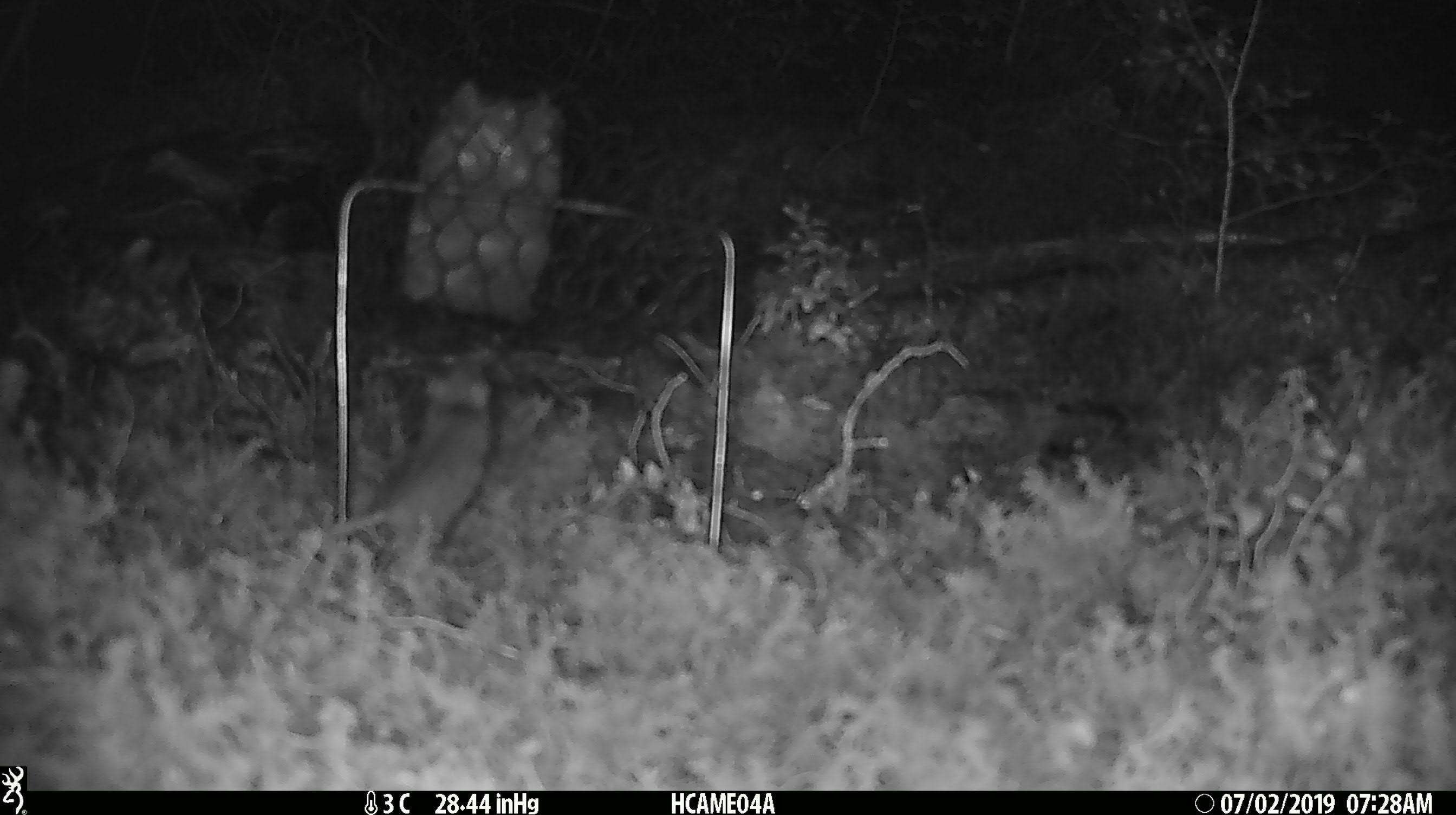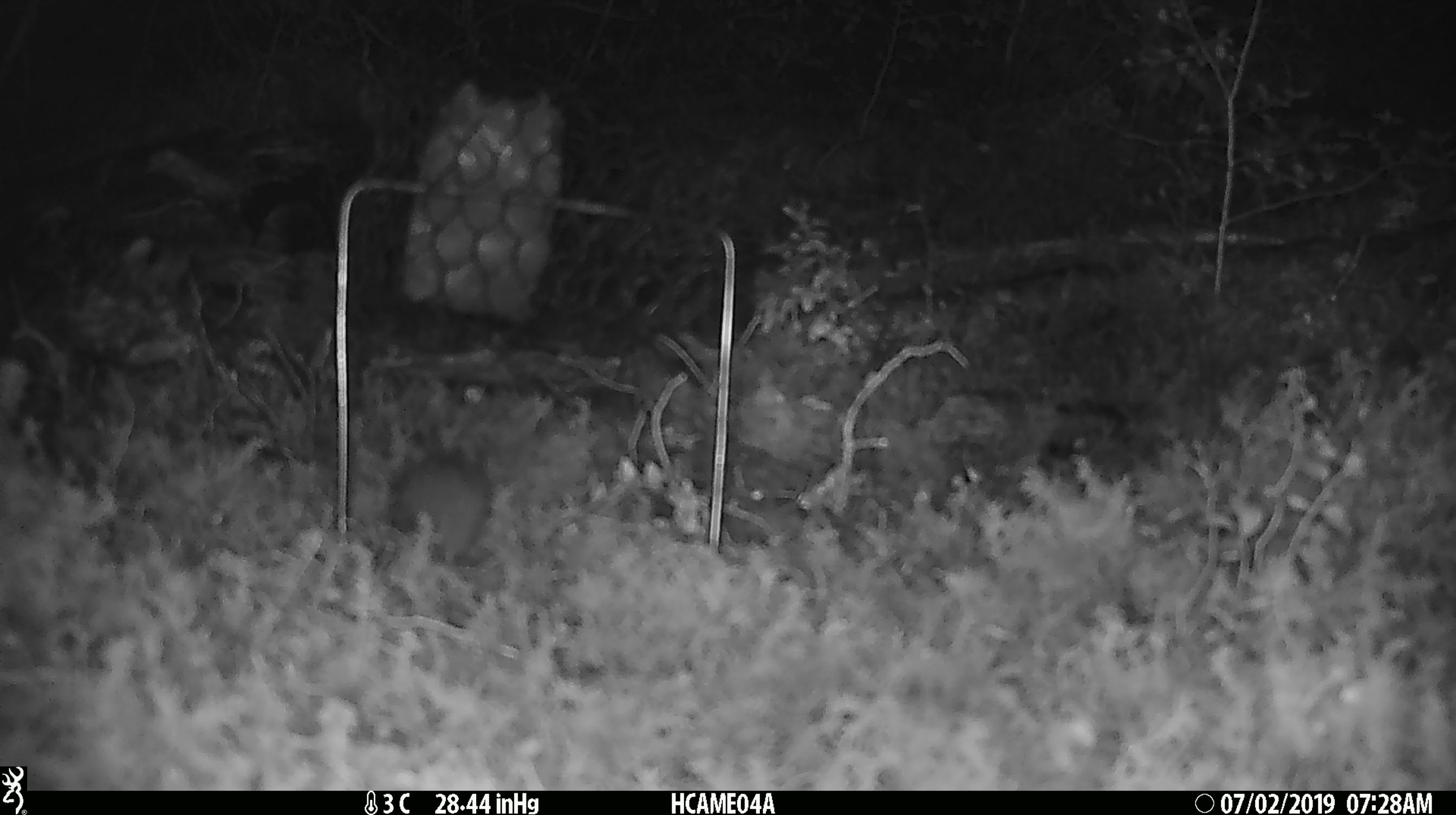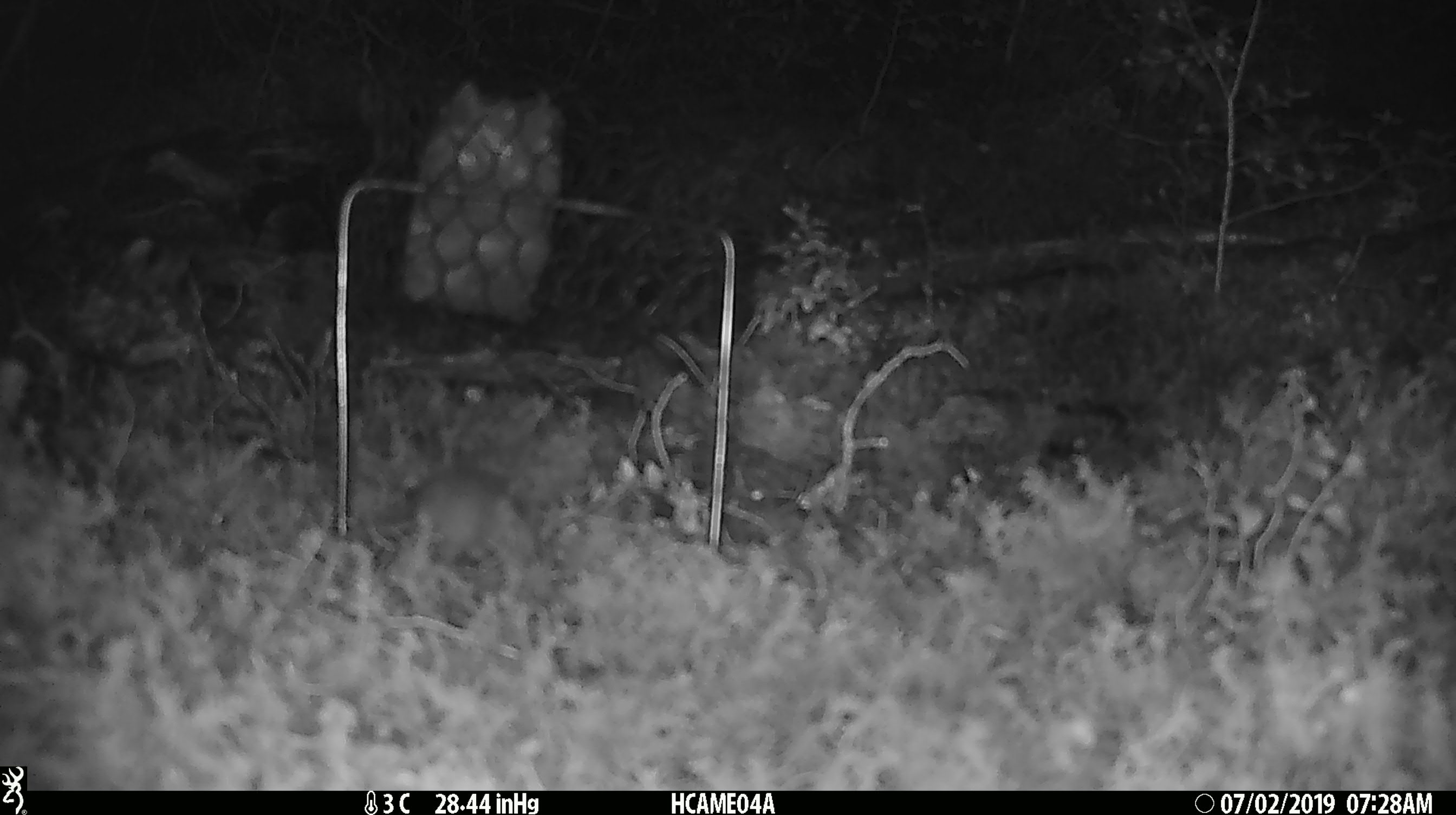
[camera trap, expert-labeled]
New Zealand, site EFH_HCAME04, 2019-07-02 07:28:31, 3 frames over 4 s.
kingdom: Animalia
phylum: Chordata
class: Mammalia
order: Rodentia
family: Muridae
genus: Mus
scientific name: Mus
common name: mouse